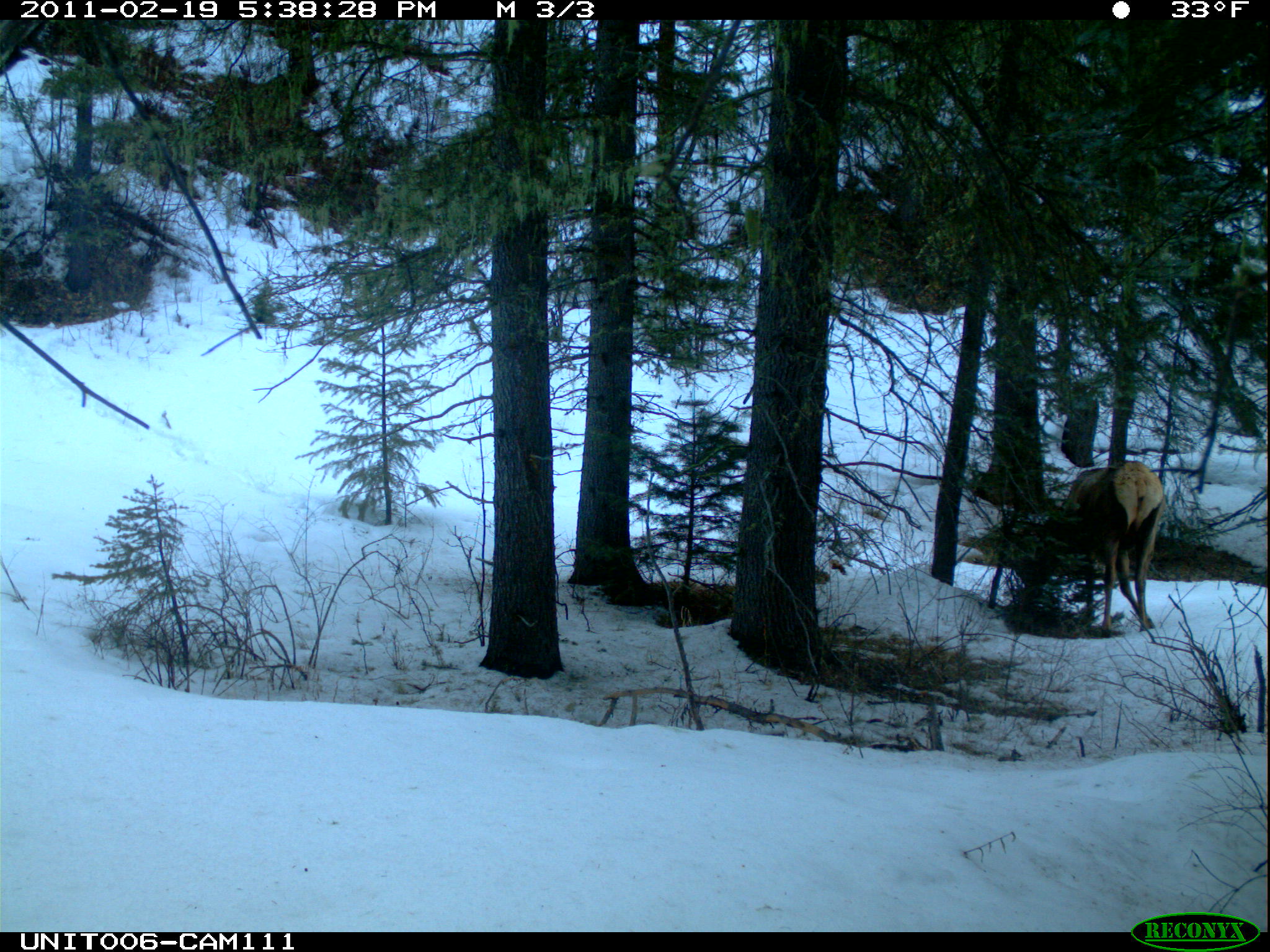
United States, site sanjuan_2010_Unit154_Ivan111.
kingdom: Animalia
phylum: Chordata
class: Mammalia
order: Artiodactyla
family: Cervidae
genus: Cervus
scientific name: Cervus elaphus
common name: red deer